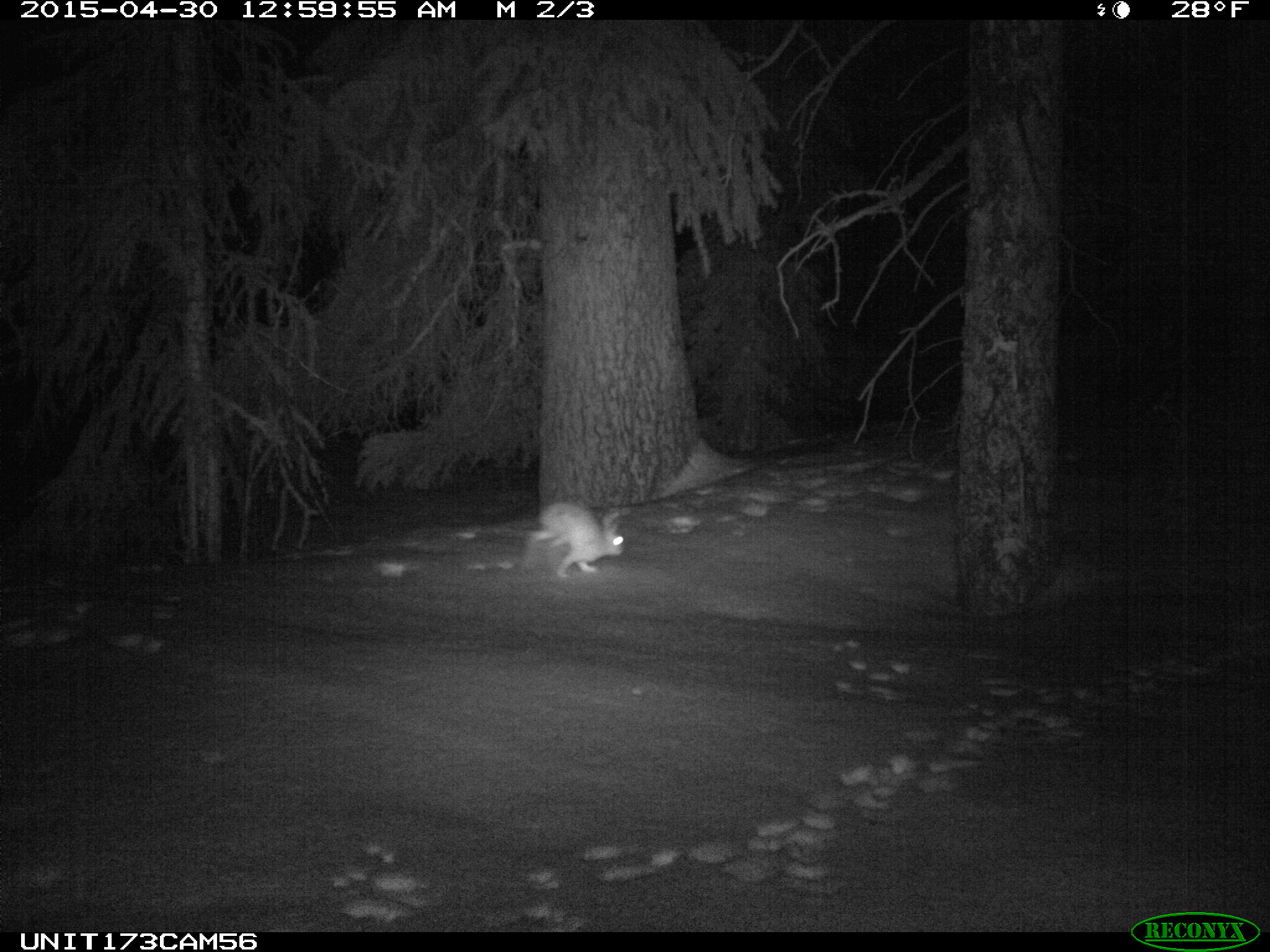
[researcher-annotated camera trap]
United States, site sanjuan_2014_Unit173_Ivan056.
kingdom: Animalia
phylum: Chordata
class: Mammalia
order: Lagomorpha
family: Leporidae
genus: Lepus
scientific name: Lepus americanus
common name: snowshoe hare